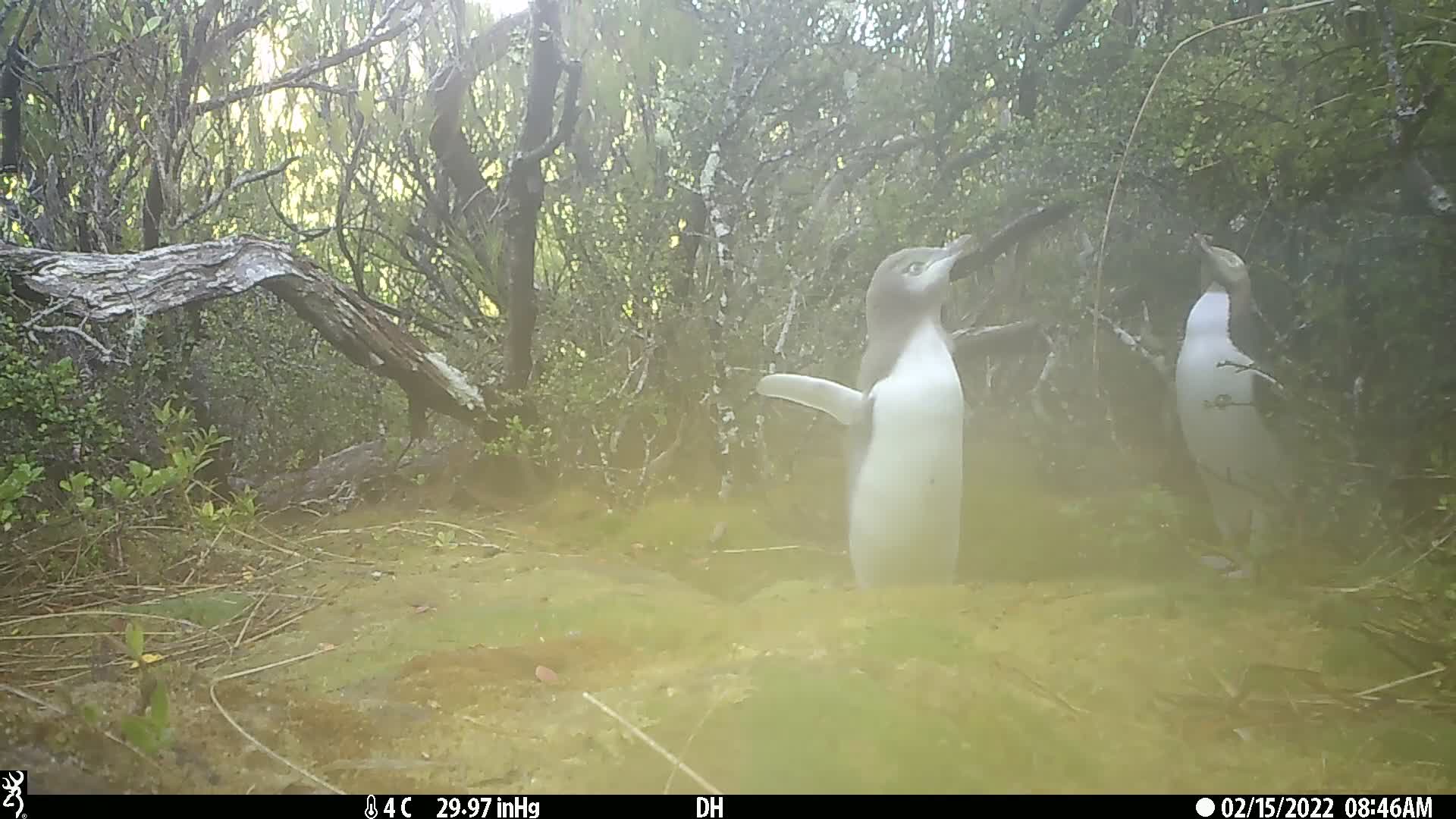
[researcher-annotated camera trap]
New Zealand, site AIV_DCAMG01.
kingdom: Animalia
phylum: Chordata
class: Aves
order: Sphenisciformes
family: Spheniscidae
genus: Megadyptes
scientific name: Megadyptes antipodes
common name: yellow-eyed penguin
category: yellow eyed penguin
Yellow eyed penguin (yellow-eyed penguin) (Megadyptes antipodes).